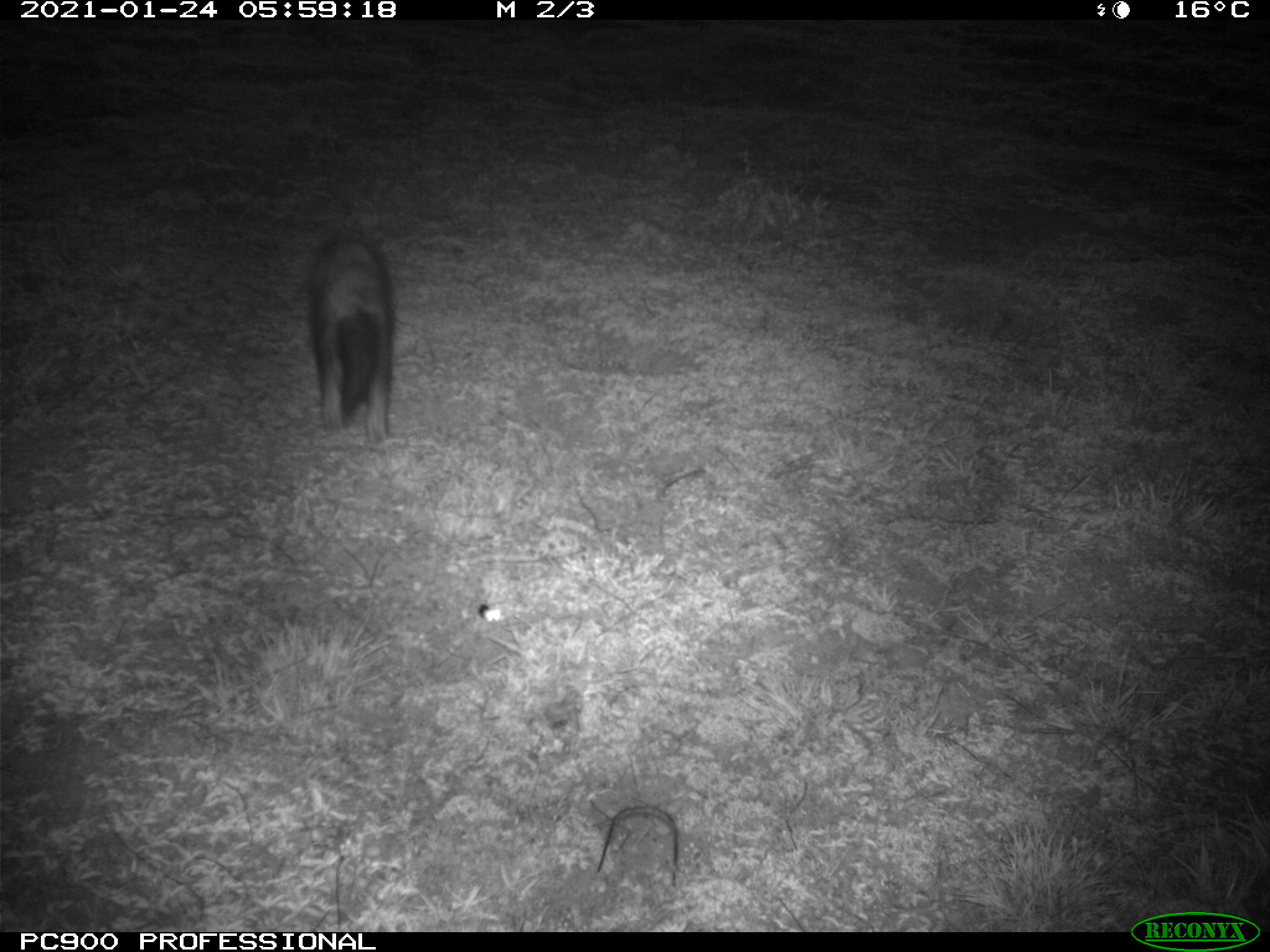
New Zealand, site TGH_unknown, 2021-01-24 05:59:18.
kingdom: Animalia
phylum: Chordata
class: Mammalia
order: Carnivora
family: Mustelidae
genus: Mustela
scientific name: Mustela furo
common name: ferret